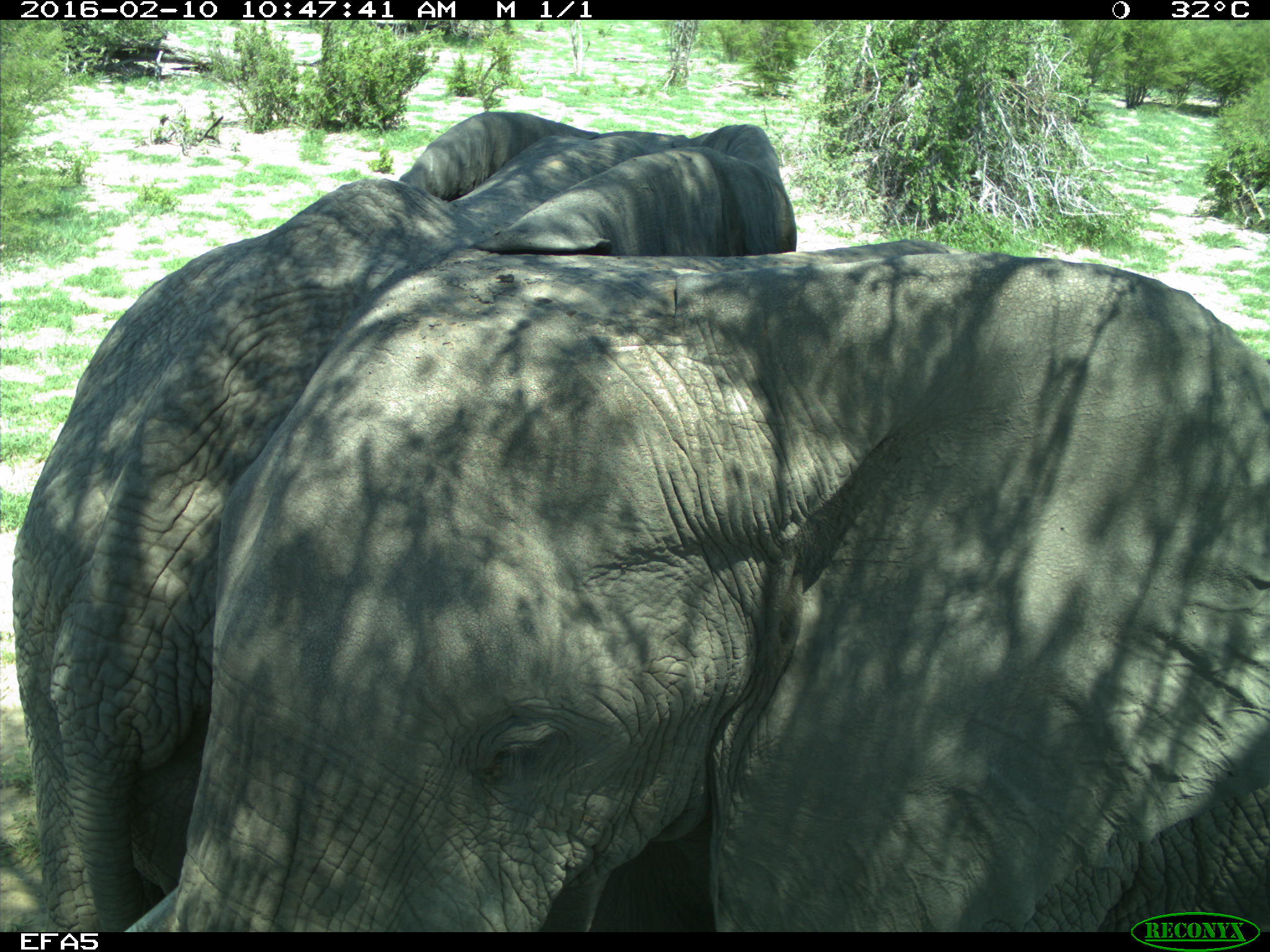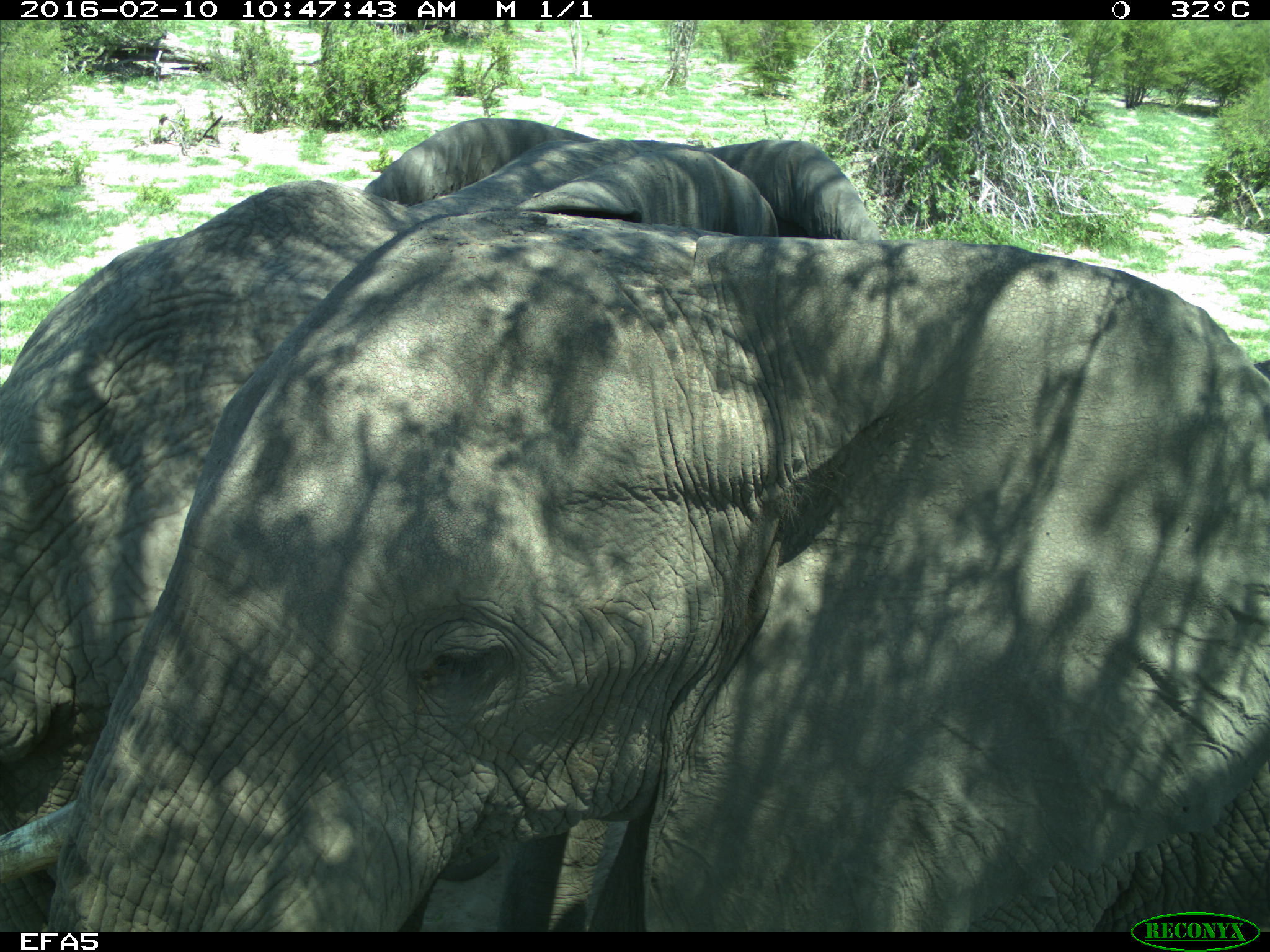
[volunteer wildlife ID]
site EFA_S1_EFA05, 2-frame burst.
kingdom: Animalia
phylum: Chordata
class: Mammalia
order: Proboscidea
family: Elephantidae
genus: Loxodonta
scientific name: Loxodonta africana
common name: african bush elephant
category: elephant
Elephant (african bush elephant) (Loxodonta africana), count 2. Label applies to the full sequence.